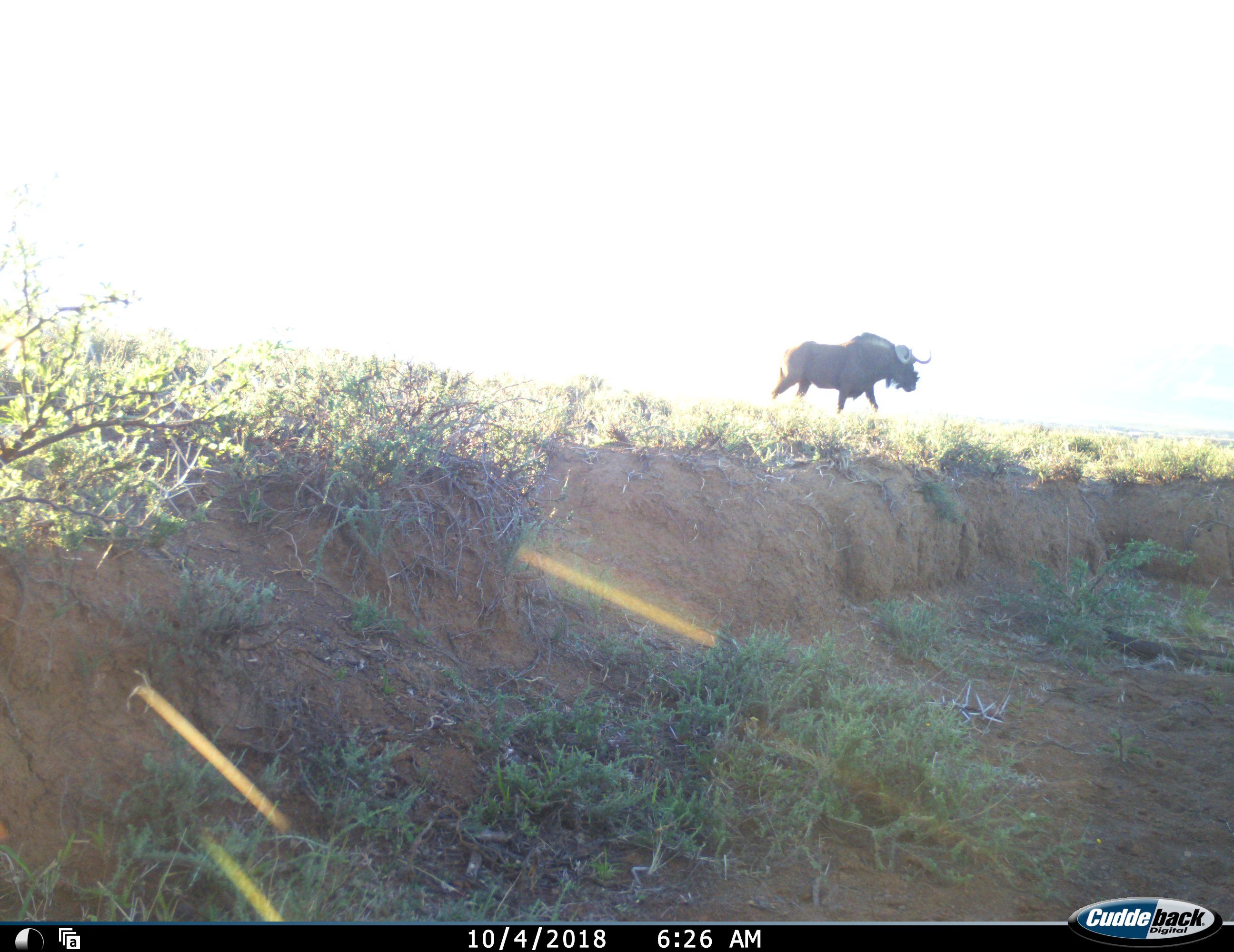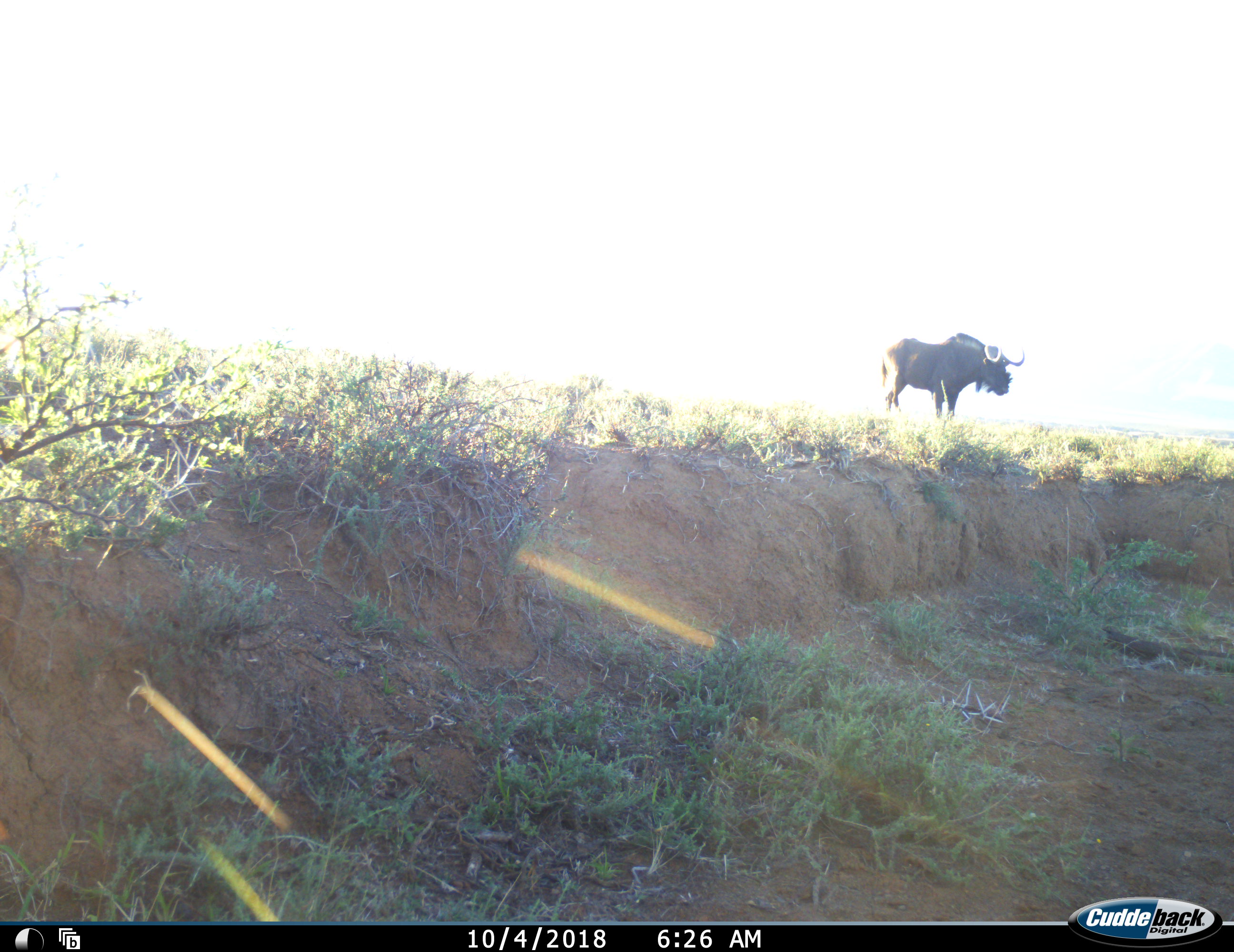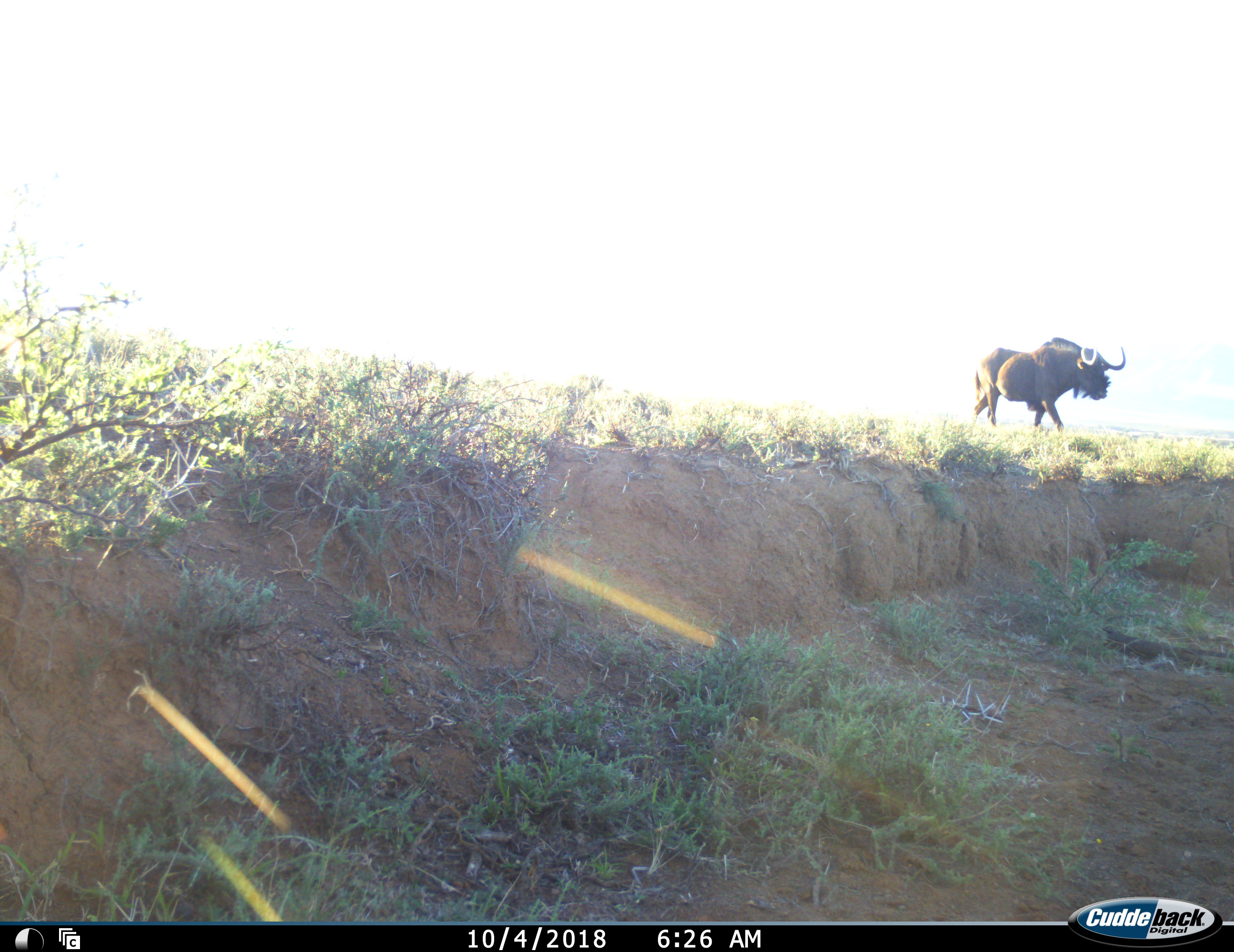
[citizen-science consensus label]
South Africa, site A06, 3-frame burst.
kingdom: Animalia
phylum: Chordata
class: Mammalia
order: Artiodactyla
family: Bovidae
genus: Connochaetes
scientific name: Connochaetes gnou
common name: black wildebeest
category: wildebeestblack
Wildebeestblack (black wildebeest) (Connochaetes gnou), count 1. Behavior (volunteer vote fractions): standing 0%, resting 0%, moving 100%, interacting 0%. Young present (vote fraction): 0%. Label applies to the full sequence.